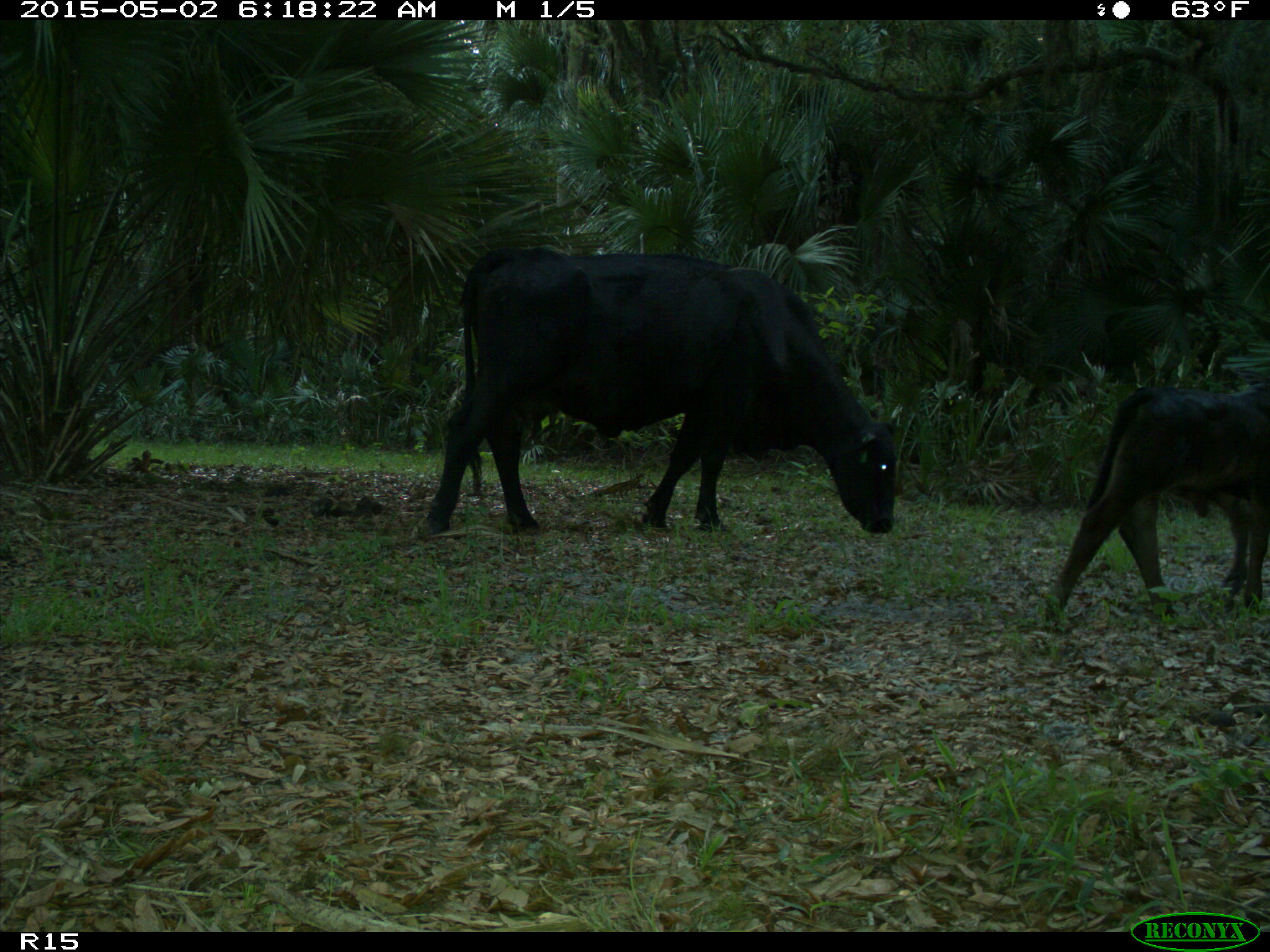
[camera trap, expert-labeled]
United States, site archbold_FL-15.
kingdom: Animalia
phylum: Chordata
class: Mammalia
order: Artiodactyla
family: Bovidae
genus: Bos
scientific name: Bos taurus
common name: domestic cow